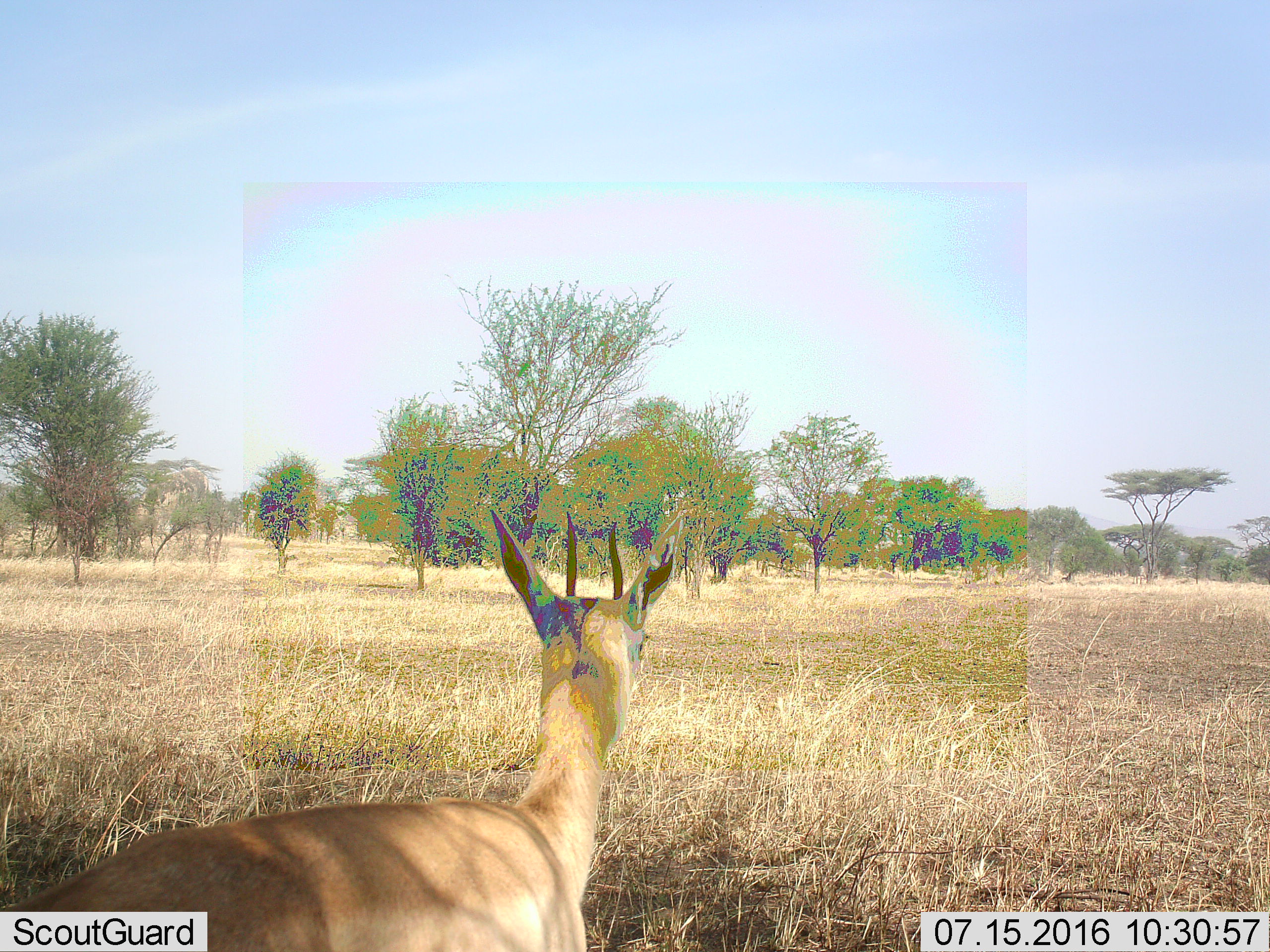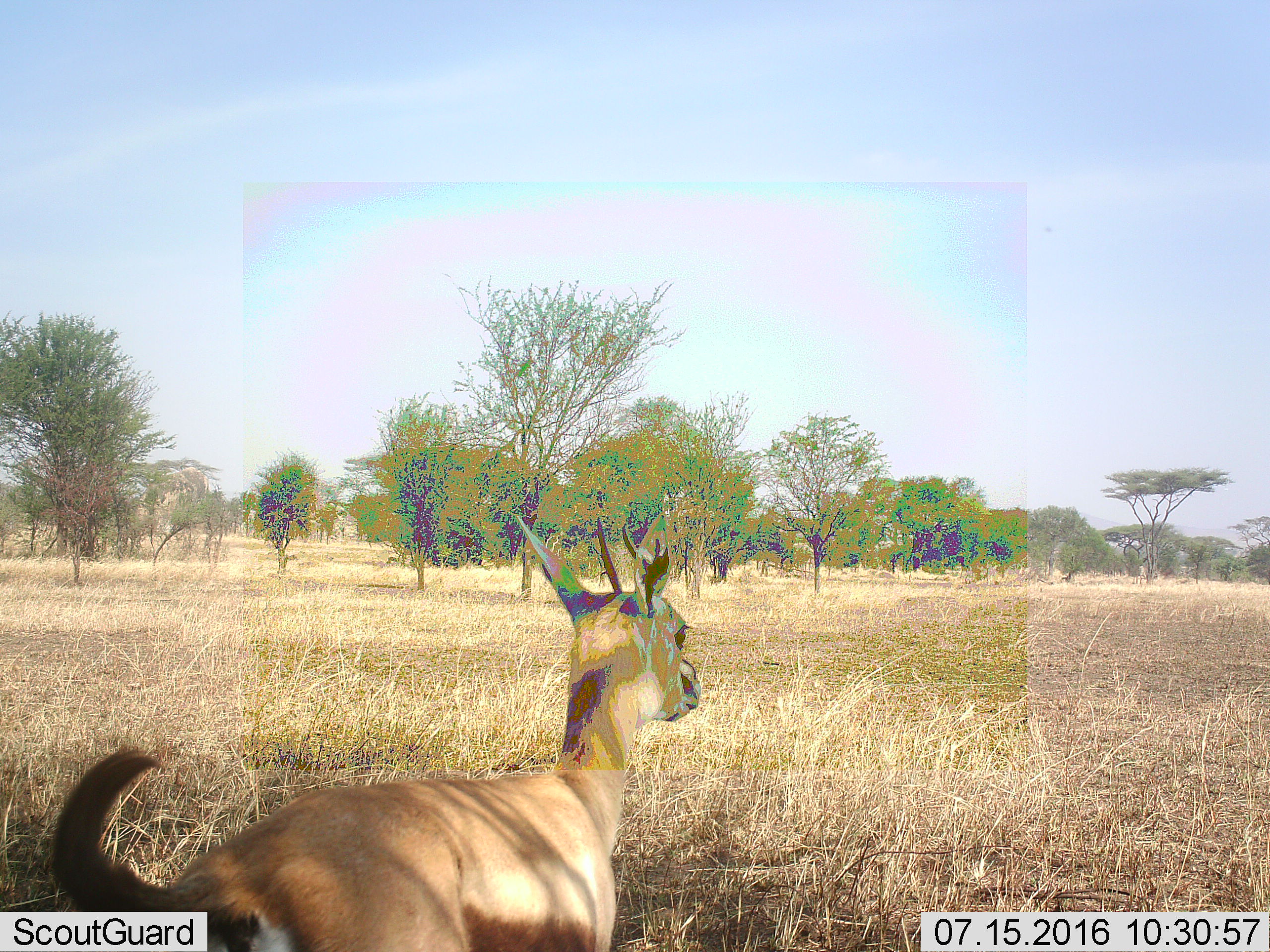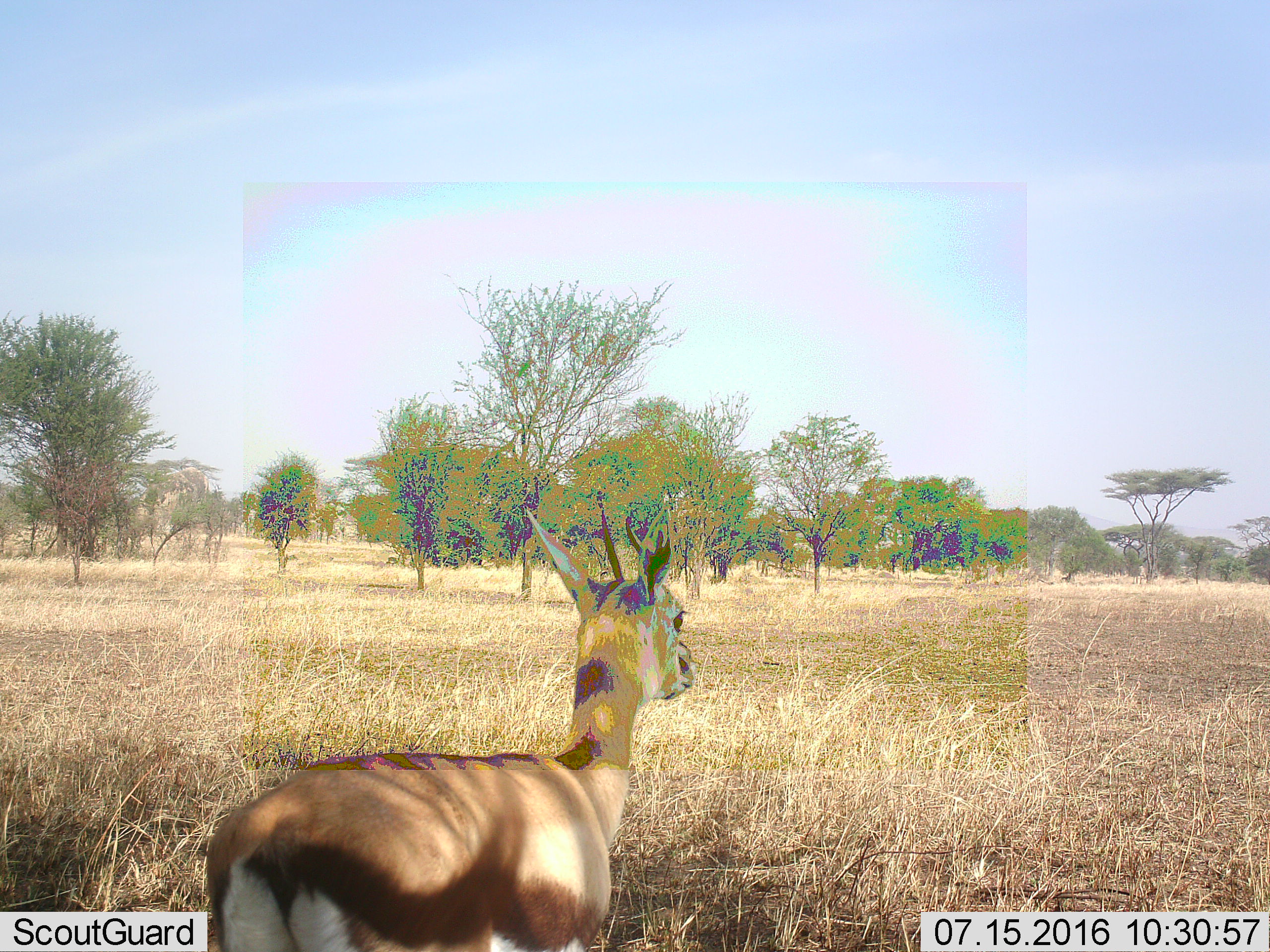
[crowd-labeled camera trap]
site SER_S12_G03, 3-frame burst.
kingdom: Animalia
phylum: Chordata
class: Mammalia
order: Artiodactyla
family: Bovidae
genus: Eudorcas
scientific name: Eudorcas thomsonii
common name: thomson's gazelle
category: gazellethomsons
Gazellethomsons (thomson's gazelle) (Eudorcas thomsonii), count 1. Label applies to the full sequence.